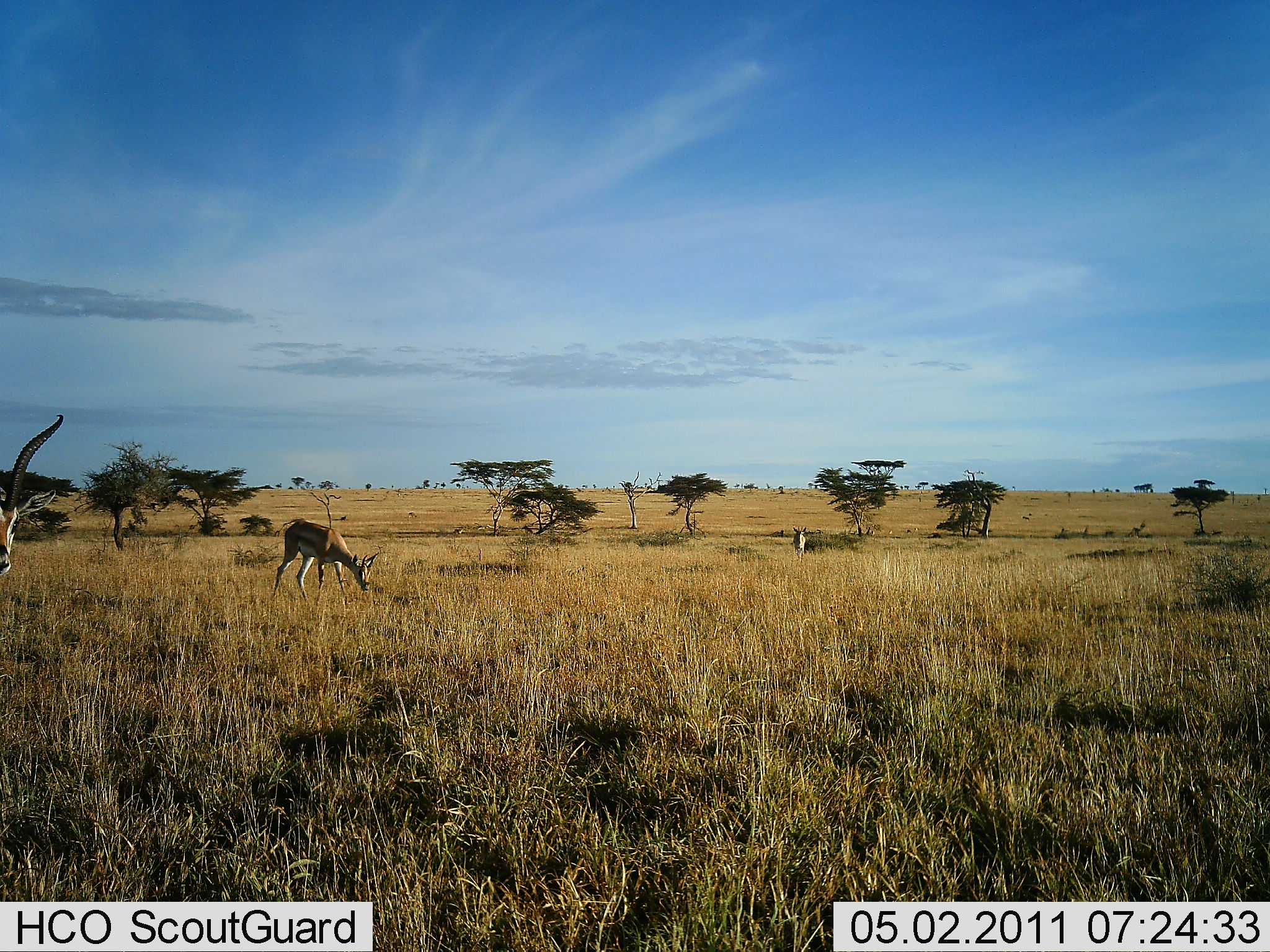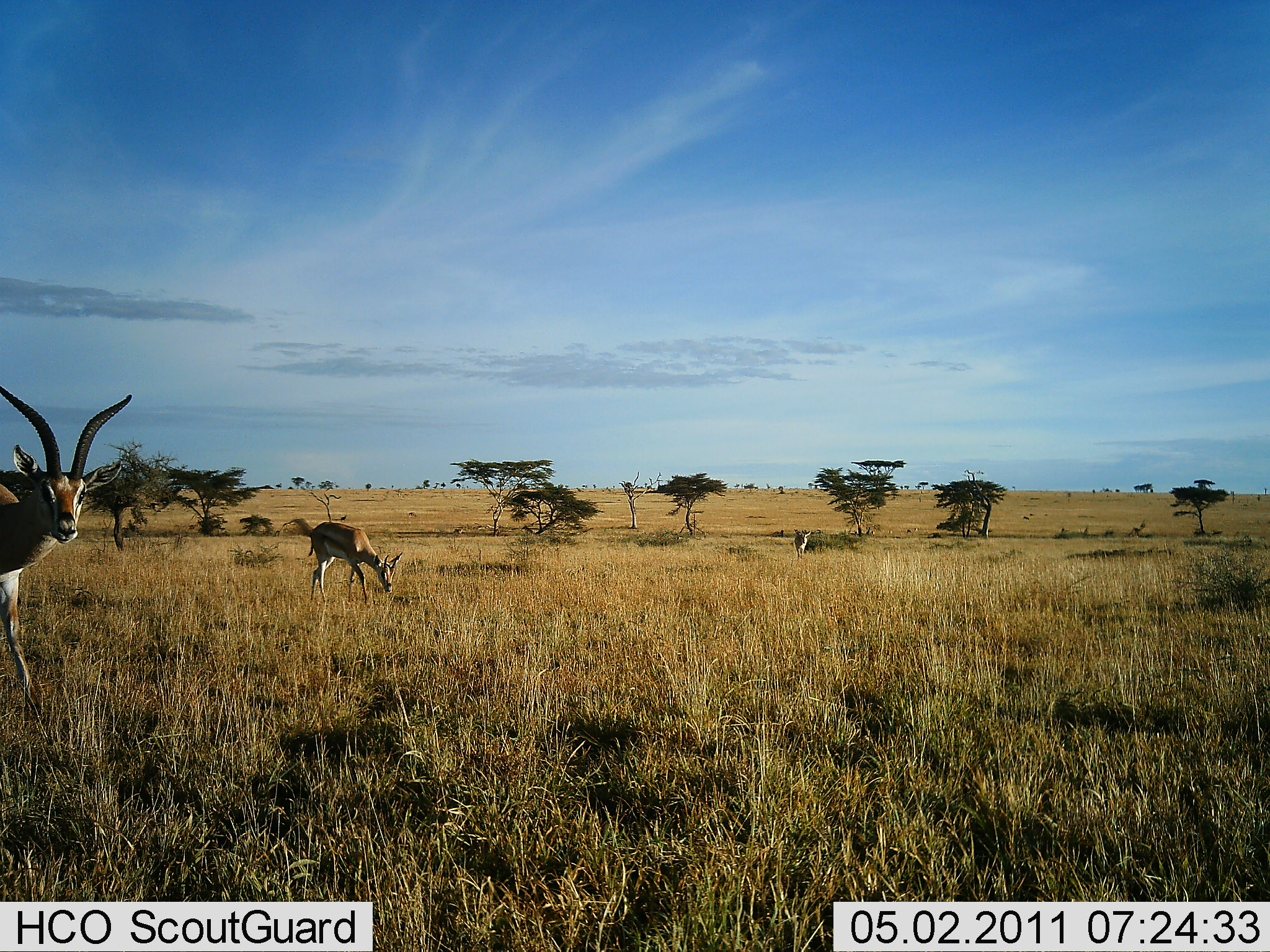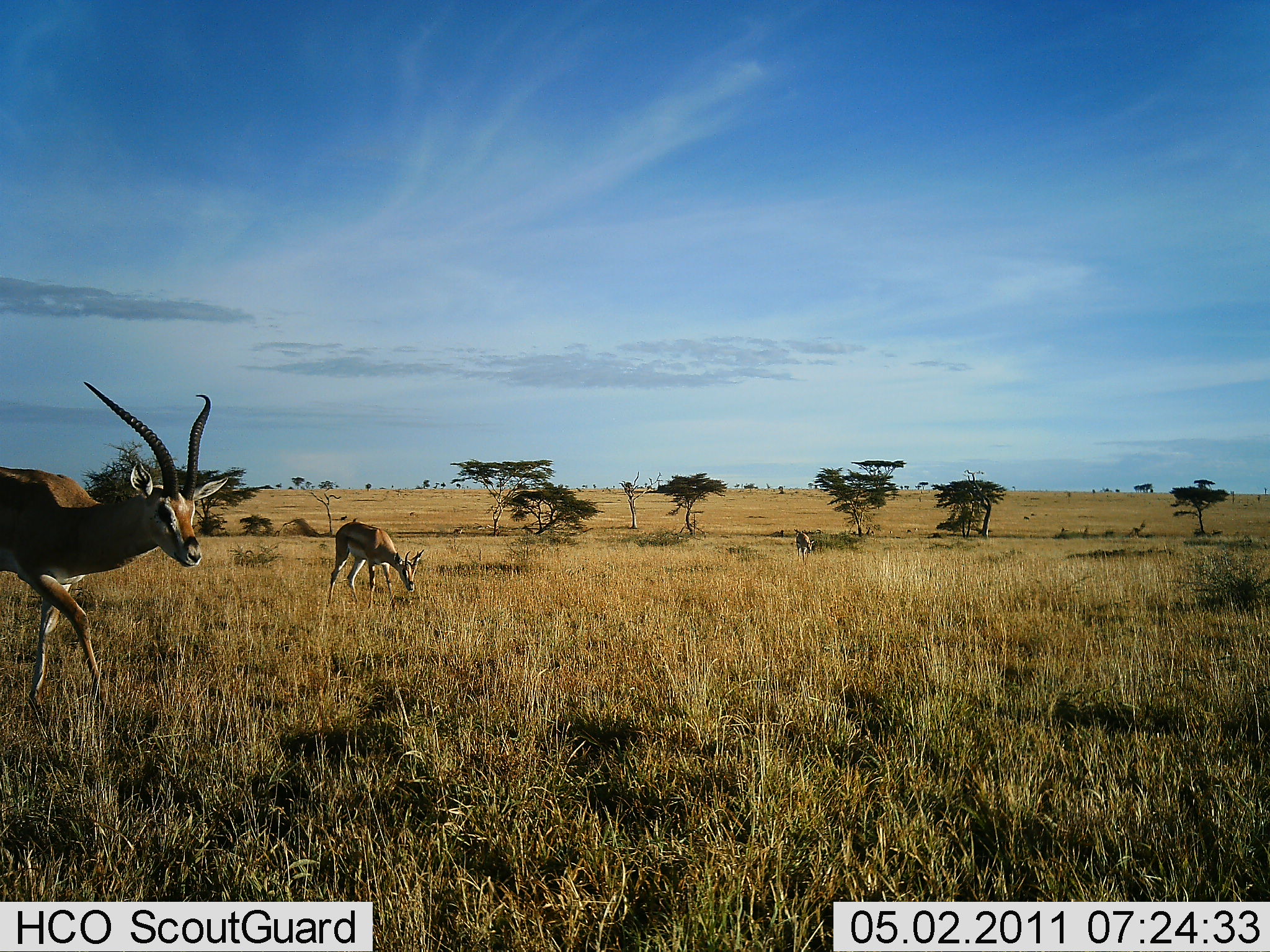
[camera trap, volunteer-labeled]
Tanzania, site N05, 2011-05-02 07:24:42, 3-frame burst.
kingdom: Animalia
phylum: Chordata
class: Mammalia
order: Artiodactyla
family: Bovidae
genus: Eudorcas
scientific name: Eudorcas thomsonii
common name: thomson's gazelle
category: gazellethomsons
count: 3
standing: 27%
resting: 0%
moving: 82%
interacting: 0%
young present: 0%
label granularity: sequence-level